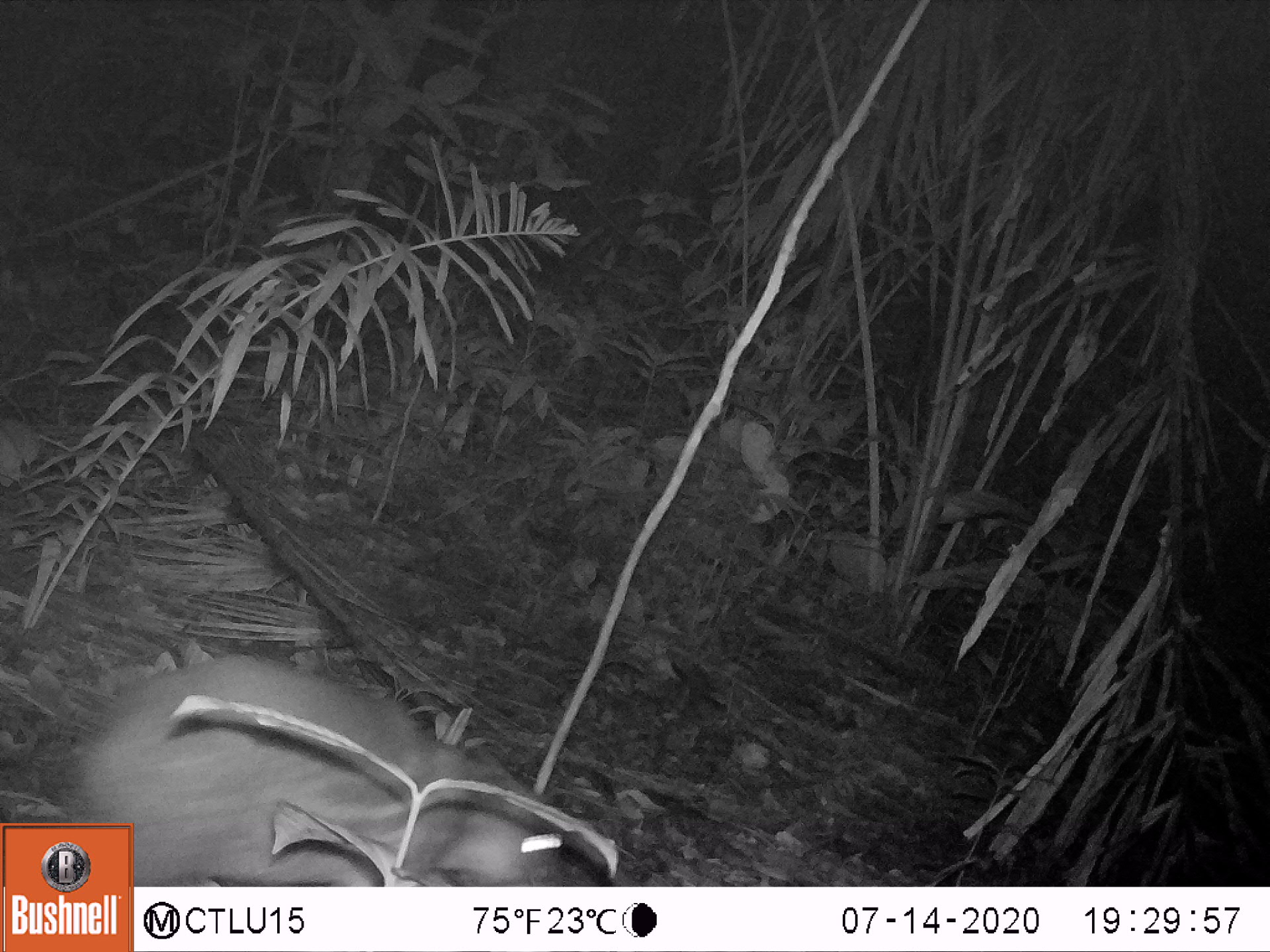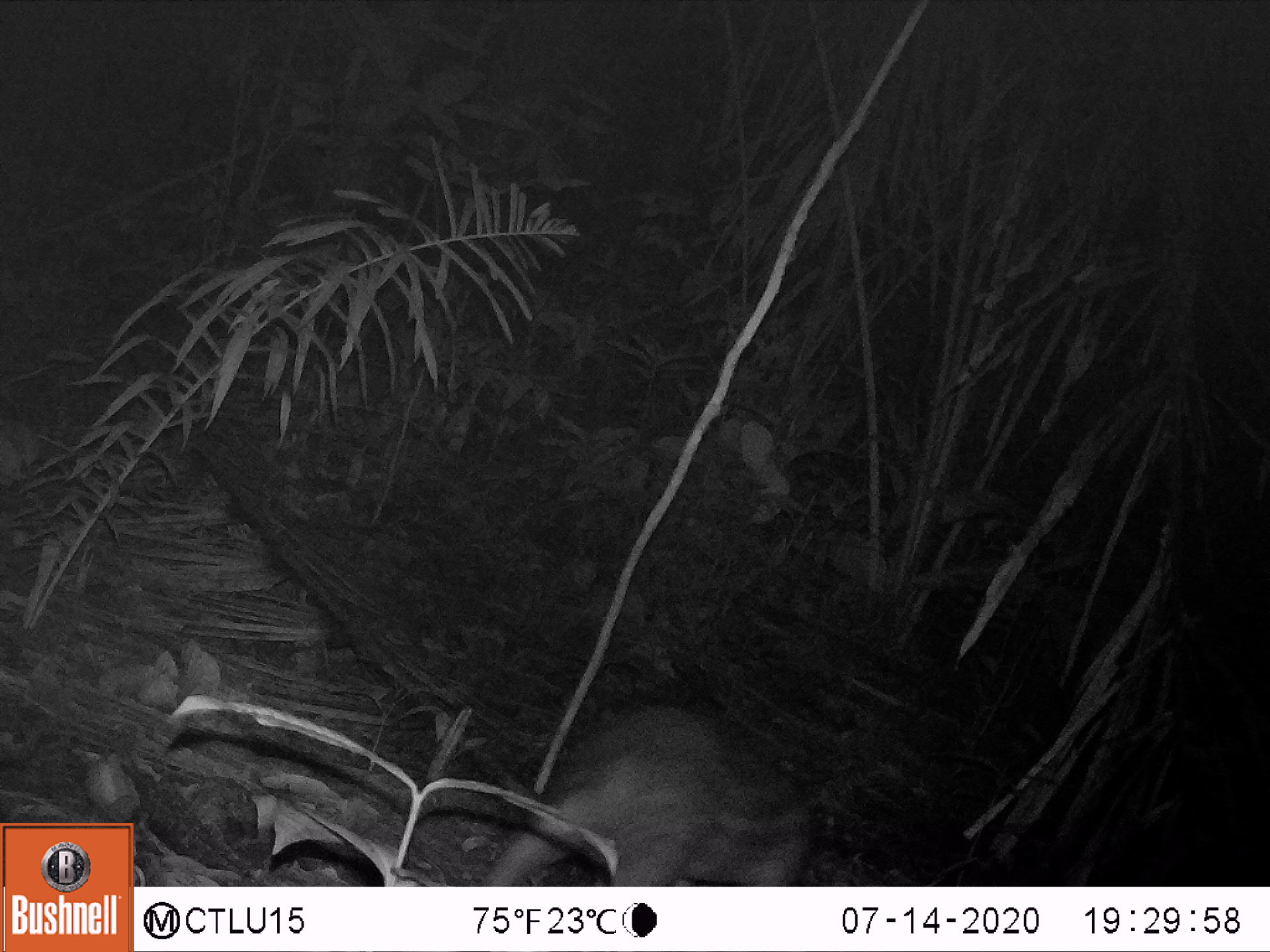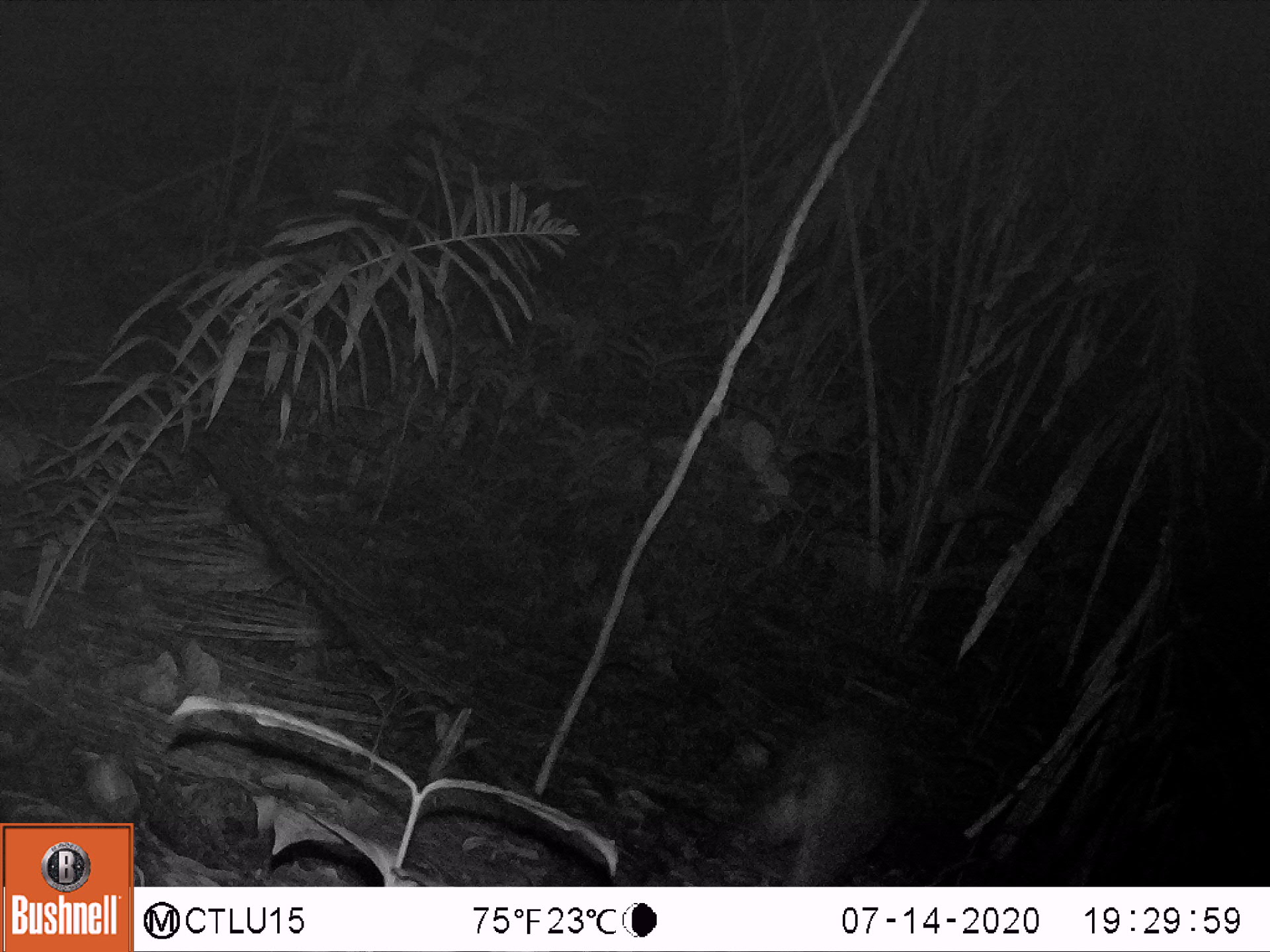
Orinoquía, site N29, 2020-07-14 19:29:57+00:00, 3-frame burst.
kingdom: Animalia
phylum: Chordata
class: Mammalia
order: Rodentia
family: Cuniculidae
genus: Cuniculus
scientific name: Cuniculus paca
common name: spotted paca